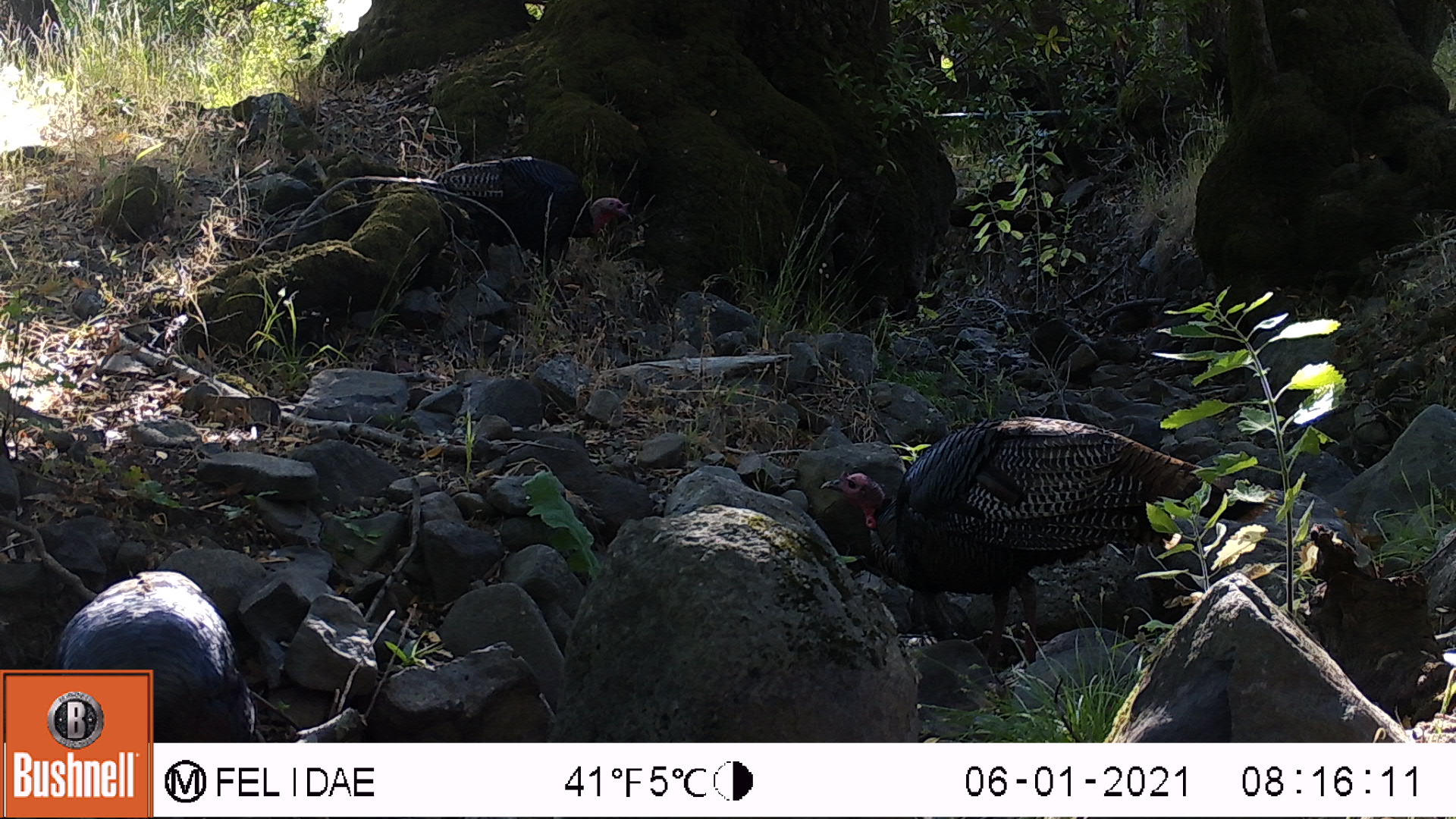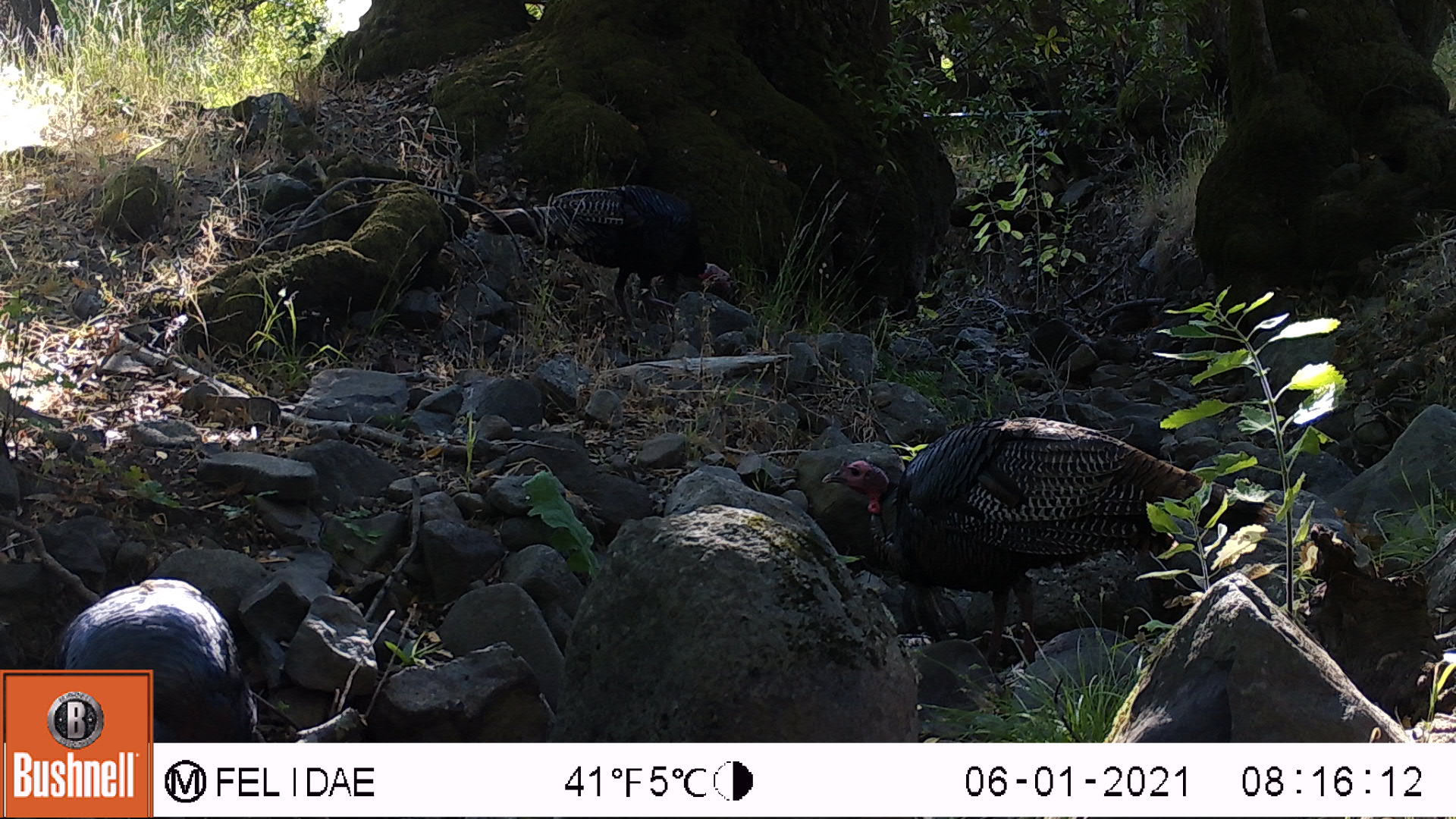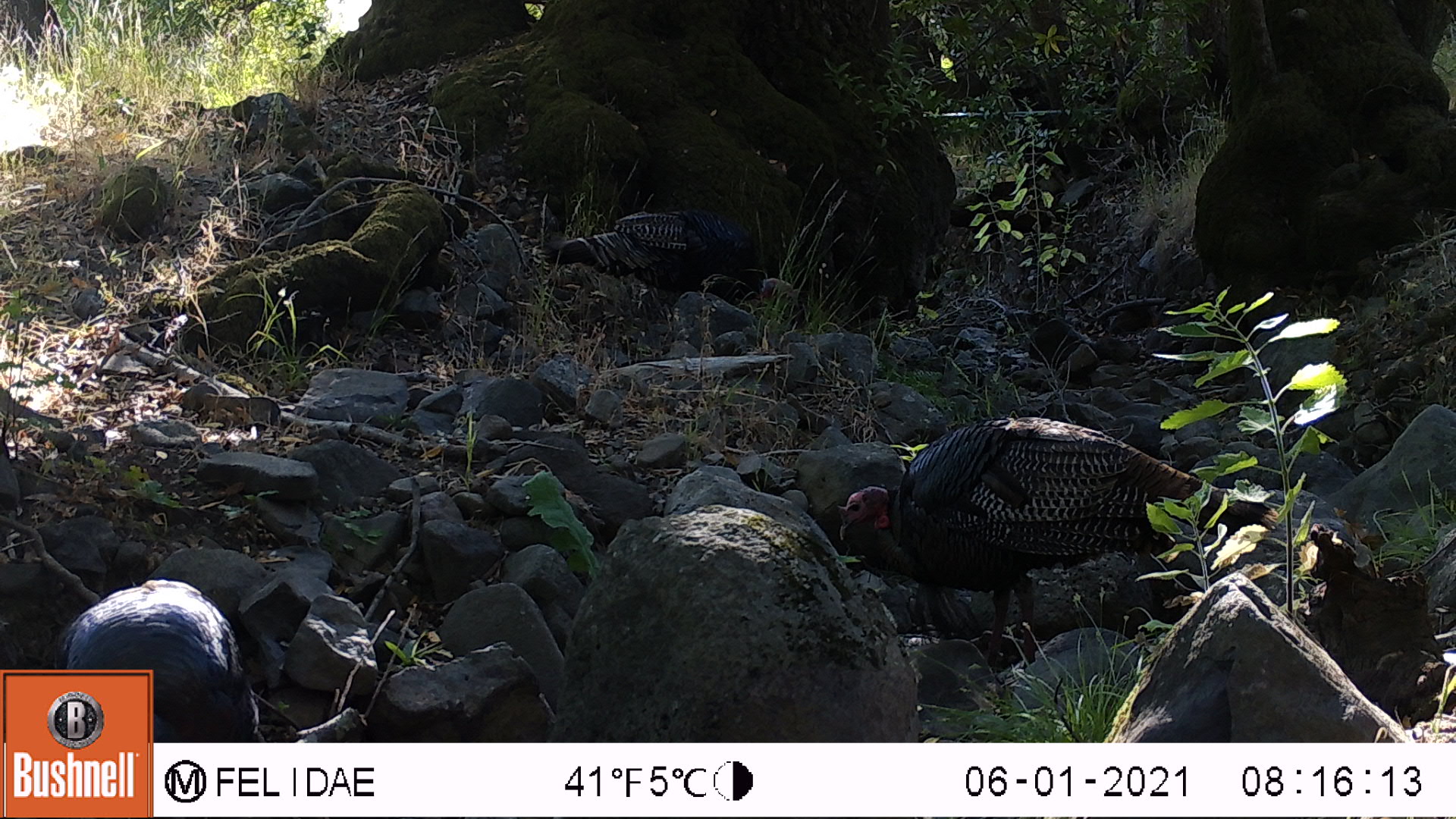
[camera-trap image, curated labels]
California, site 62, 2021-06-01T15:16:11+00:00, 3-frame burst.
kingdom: Animalia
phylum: Chordata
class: Aves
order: Galliformes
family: Phasianidae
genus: Meleagris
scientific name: Meleagris gallopavo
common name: turkey